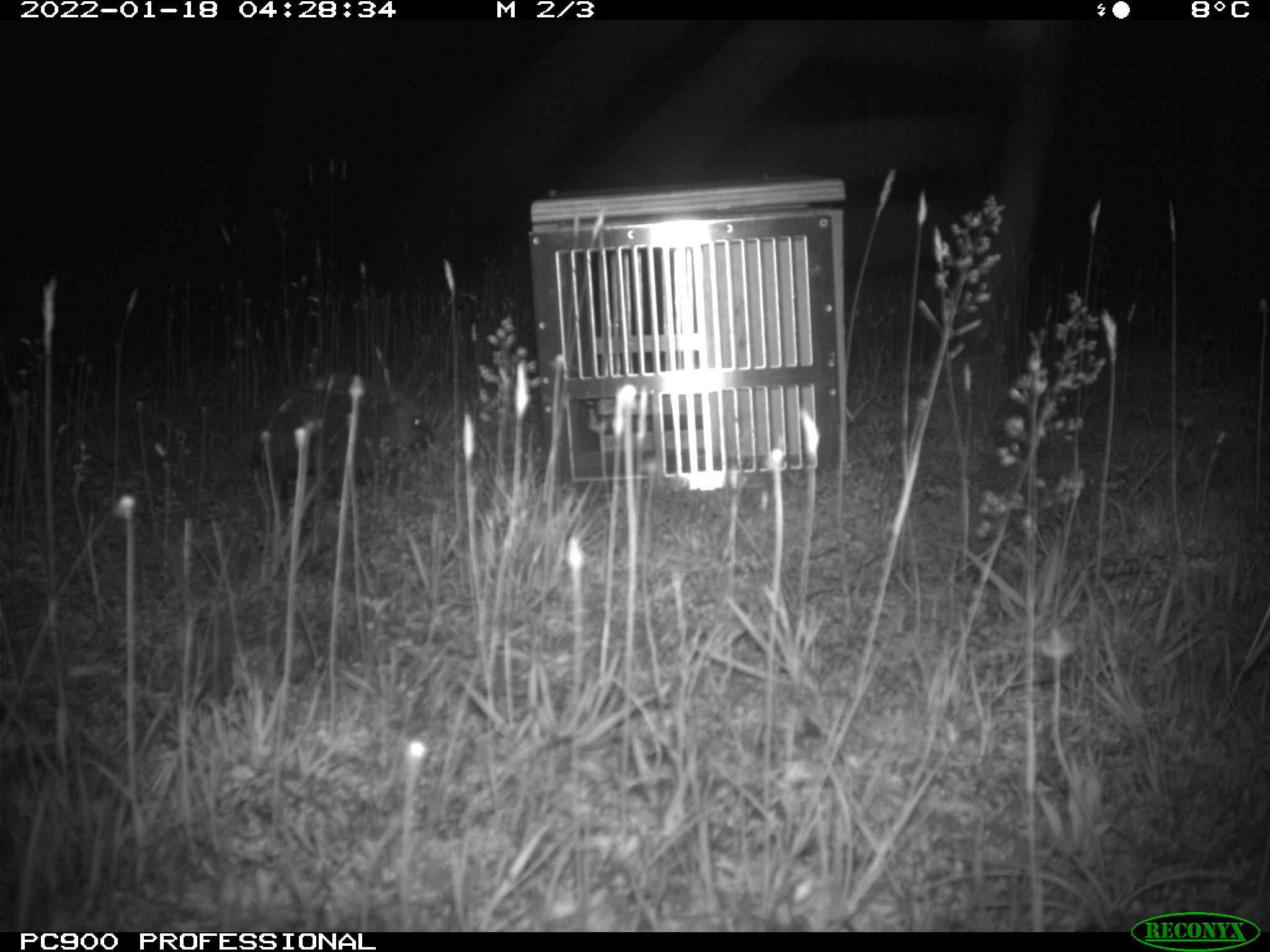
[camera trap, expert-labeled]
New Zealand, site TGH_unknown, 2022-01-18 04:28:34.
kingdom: Animalia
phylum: Chordata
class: Mammalia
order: Eulipotyphla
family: Erinaceidae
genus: Erinaceus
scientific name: Erinaceus europaeus europaeus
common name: european hedgehog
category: hedgehog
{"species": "hedgehog (european hedgehog) (Erinaceus europaeus europaeus)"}